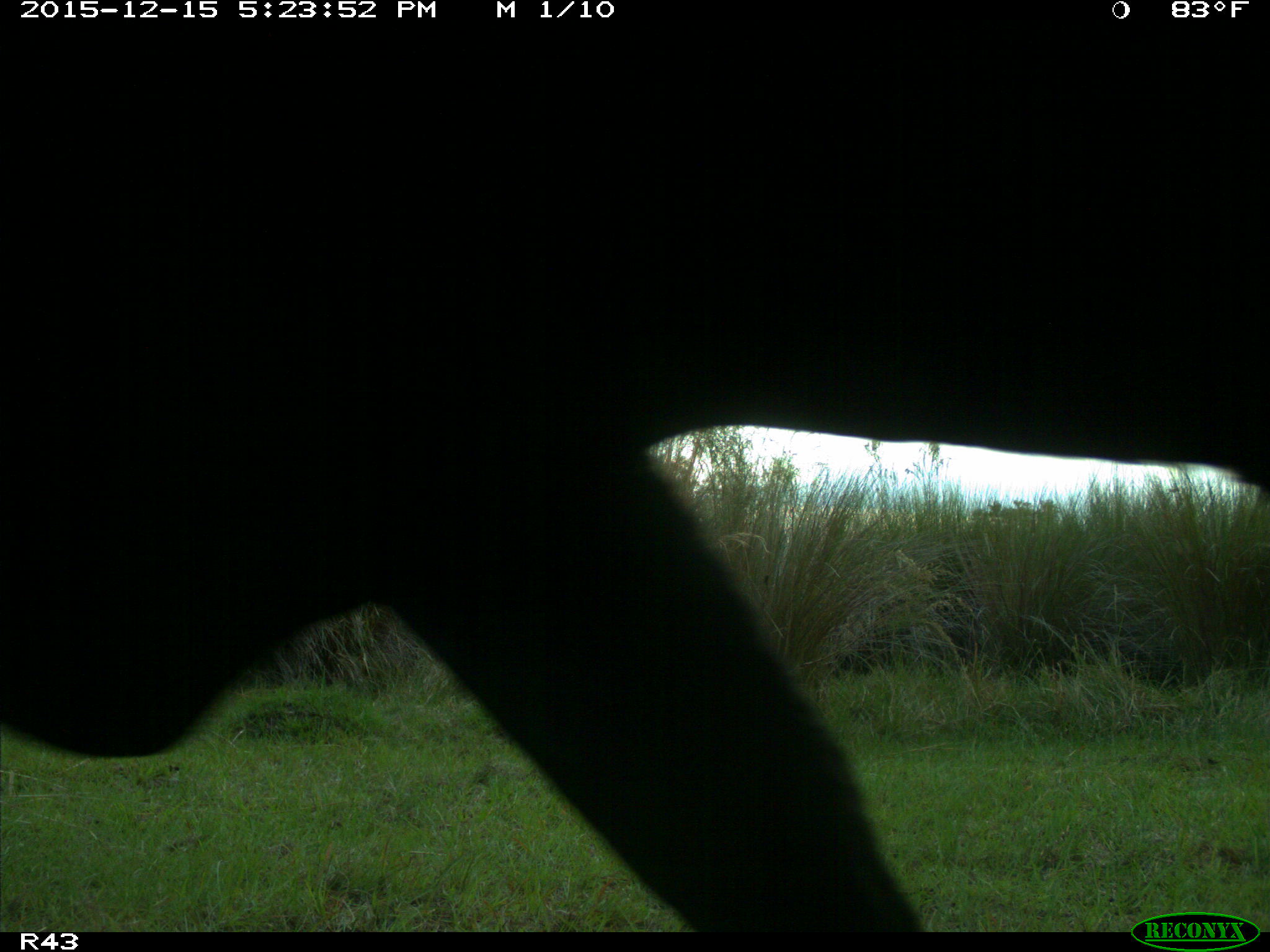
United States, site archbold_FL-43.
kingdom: Animalia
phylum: Chordata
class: Mammalia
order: Artiodactyla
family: Bovidae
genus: Bos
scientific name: Bos taurus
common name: domestic cow